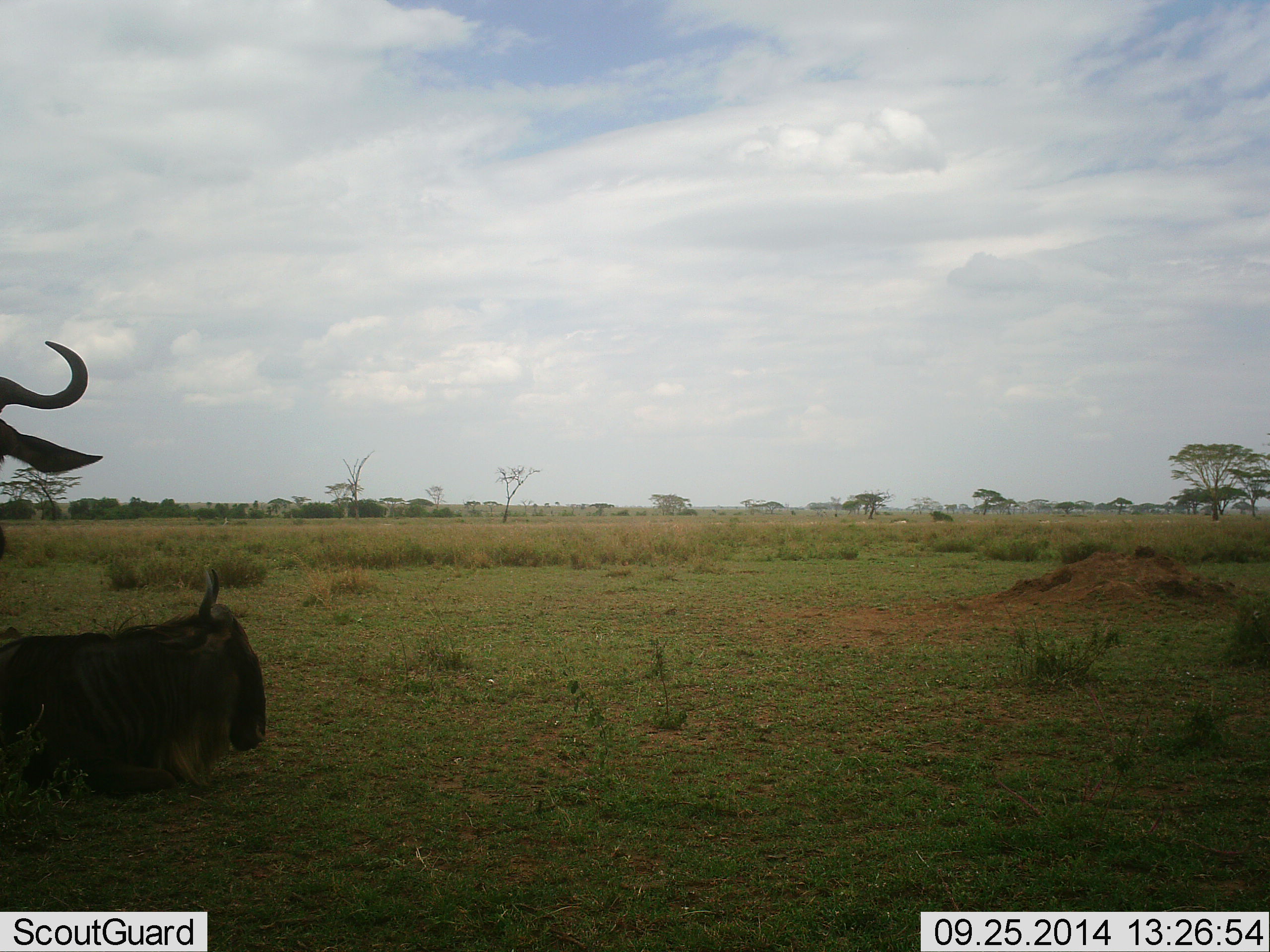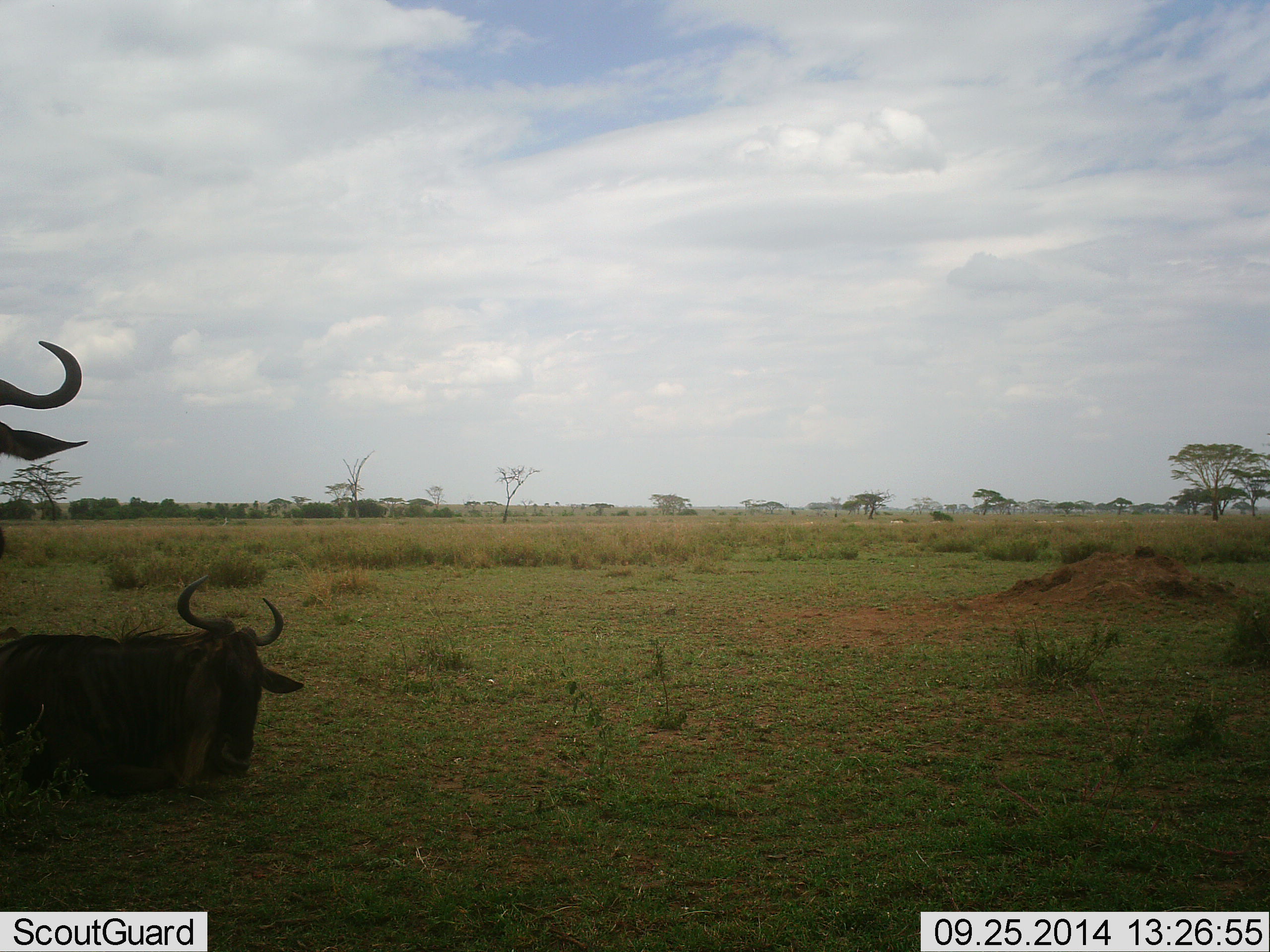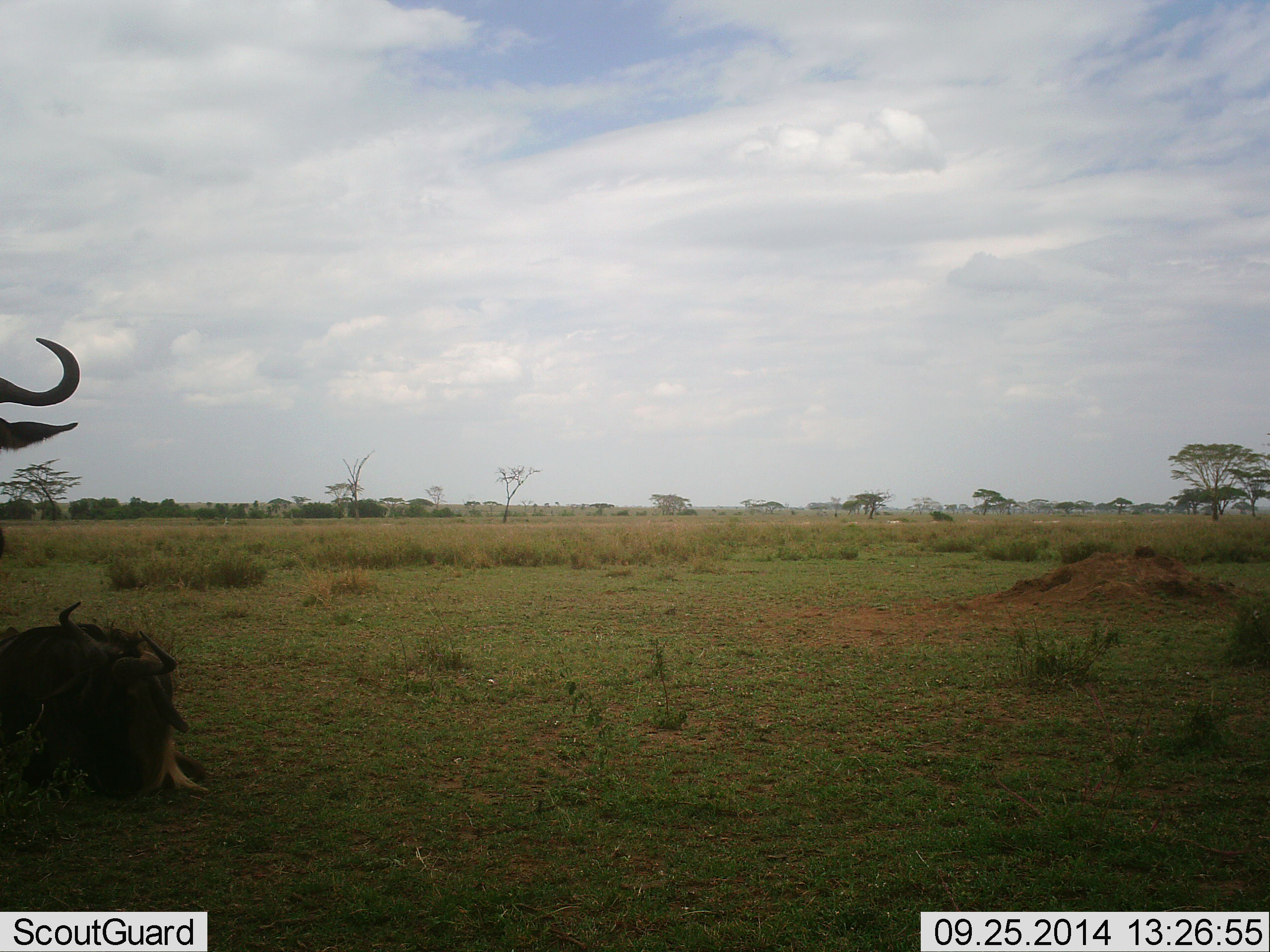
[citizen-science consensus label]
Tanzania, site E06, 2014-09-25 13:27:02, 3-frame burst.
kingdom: Animalia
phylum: Chordata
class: Mammalia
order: Artiodactyla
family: Bovidae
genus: Connochaetes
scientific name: Connochaetes taurinus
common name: blue wildebeest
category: wildebeest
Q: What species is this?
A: Wildebeest (blue wildebeest) (Connochaetes taurinus).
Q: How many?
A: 2.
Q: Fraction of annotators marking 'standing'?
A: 70%.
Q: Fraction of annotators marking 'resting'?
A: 100%.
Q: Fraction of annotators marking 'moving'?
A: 0%.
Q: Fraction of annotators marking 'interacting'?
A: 0%.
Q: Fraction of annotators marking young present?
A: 0%.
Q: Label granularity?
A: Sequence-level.